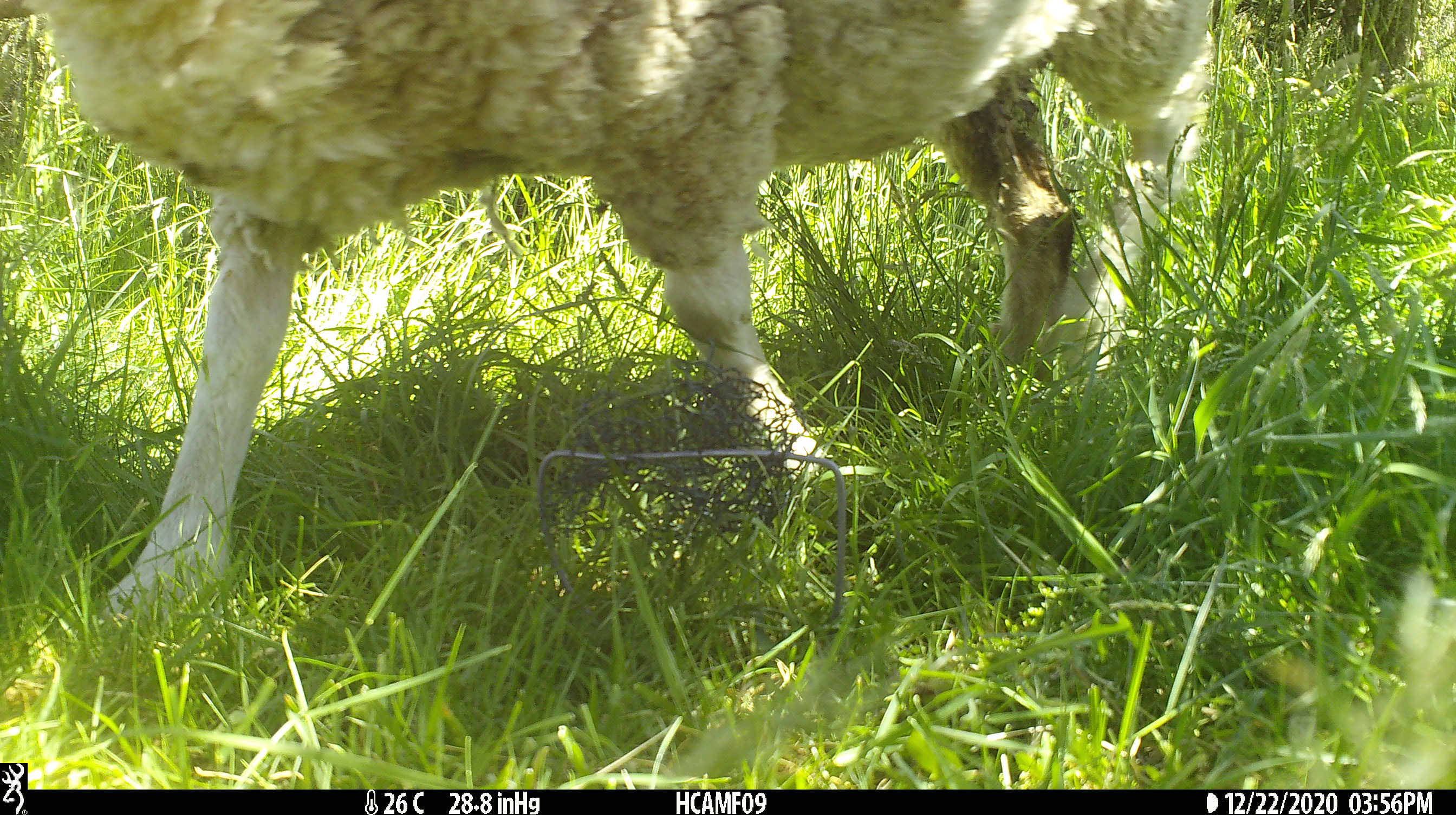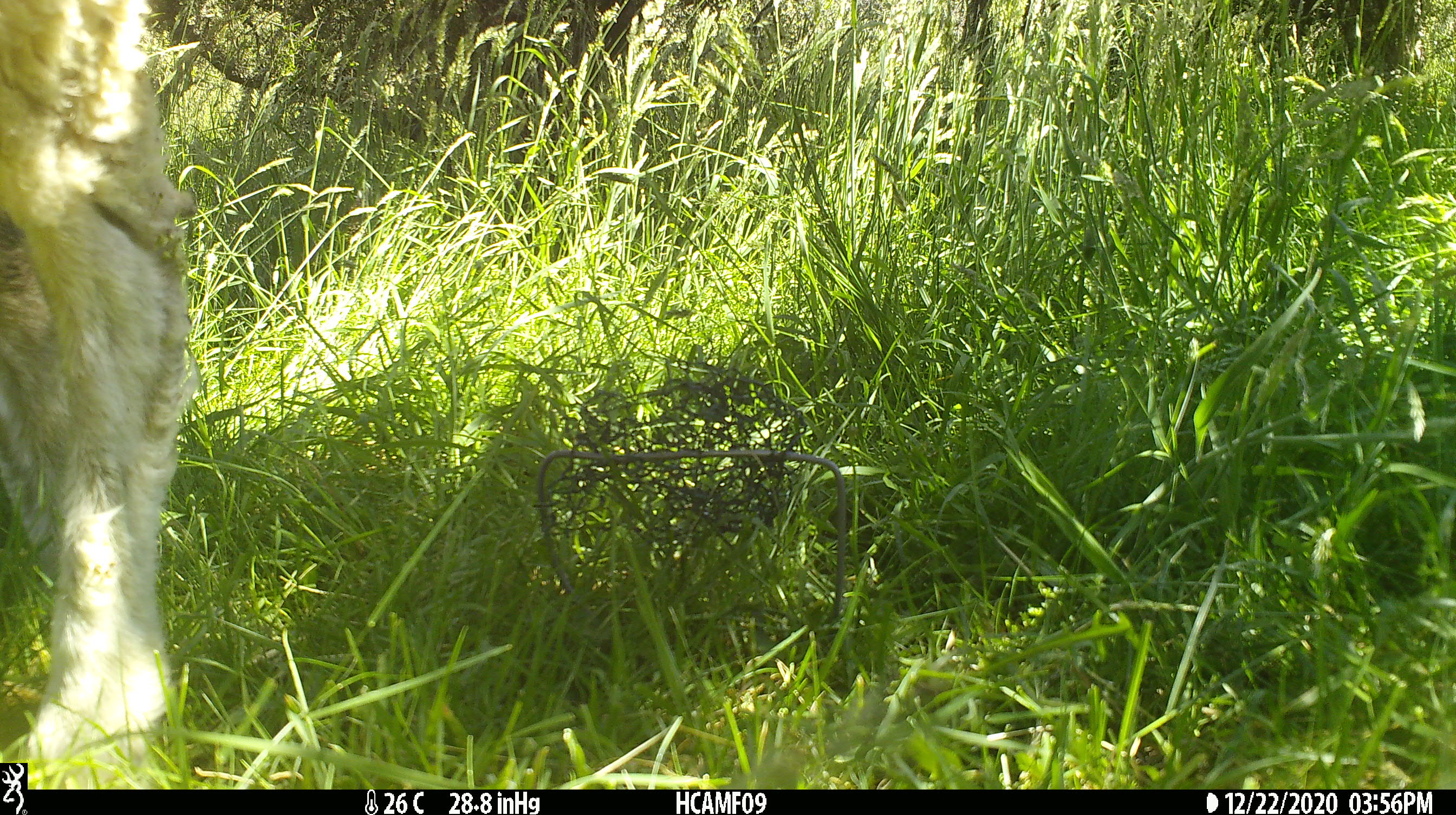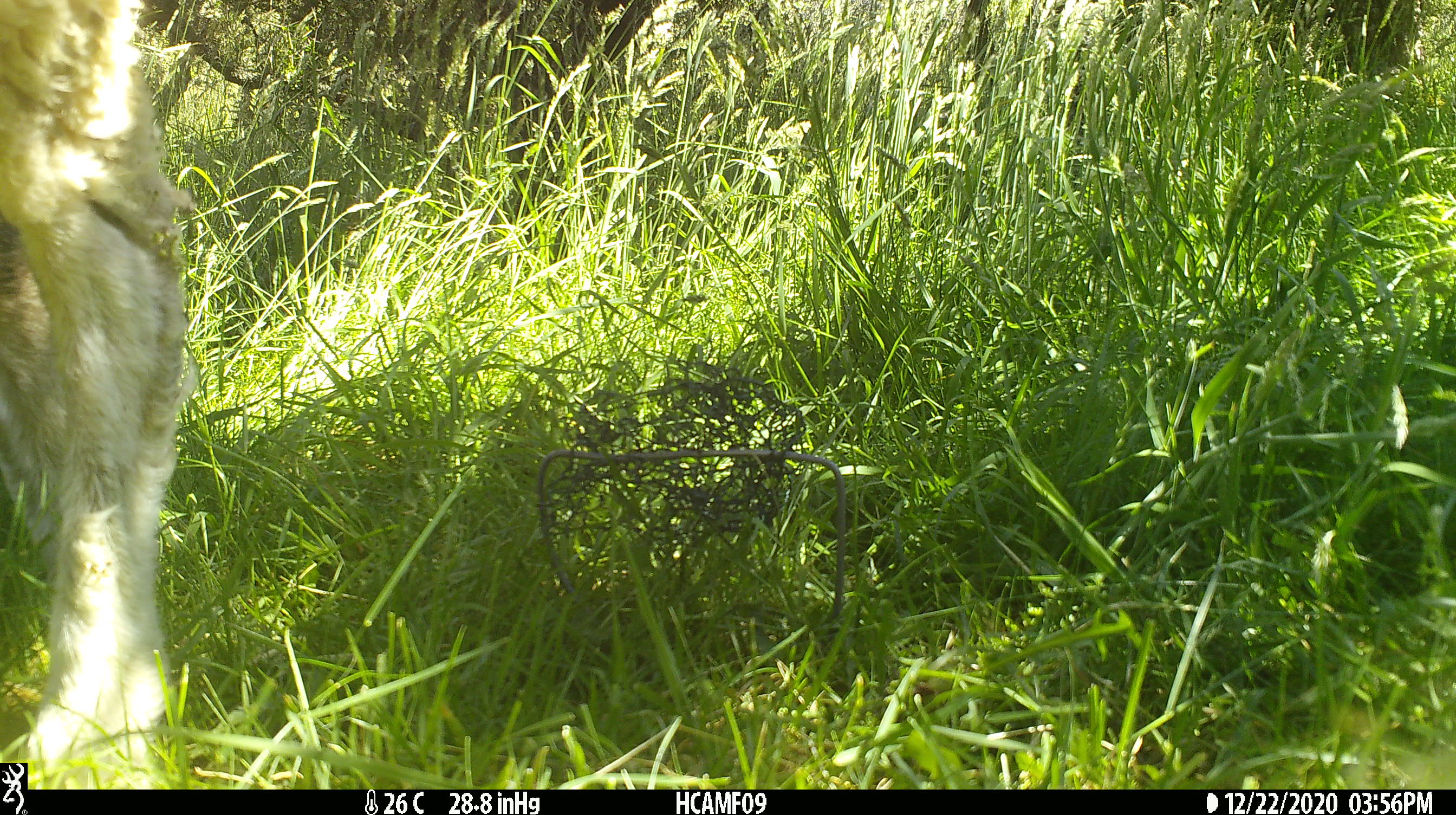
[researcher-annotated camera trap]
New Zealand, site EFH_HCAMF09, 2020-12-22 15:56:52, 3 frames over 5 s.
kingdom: Animalia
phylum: Chordata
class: Mammalia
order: Artiodactyla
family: Bovidae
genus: Ovis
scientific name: Ovis aries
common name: domestic sheep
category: sheep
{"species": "sheep (domestic sheep) (Ovis aries)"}